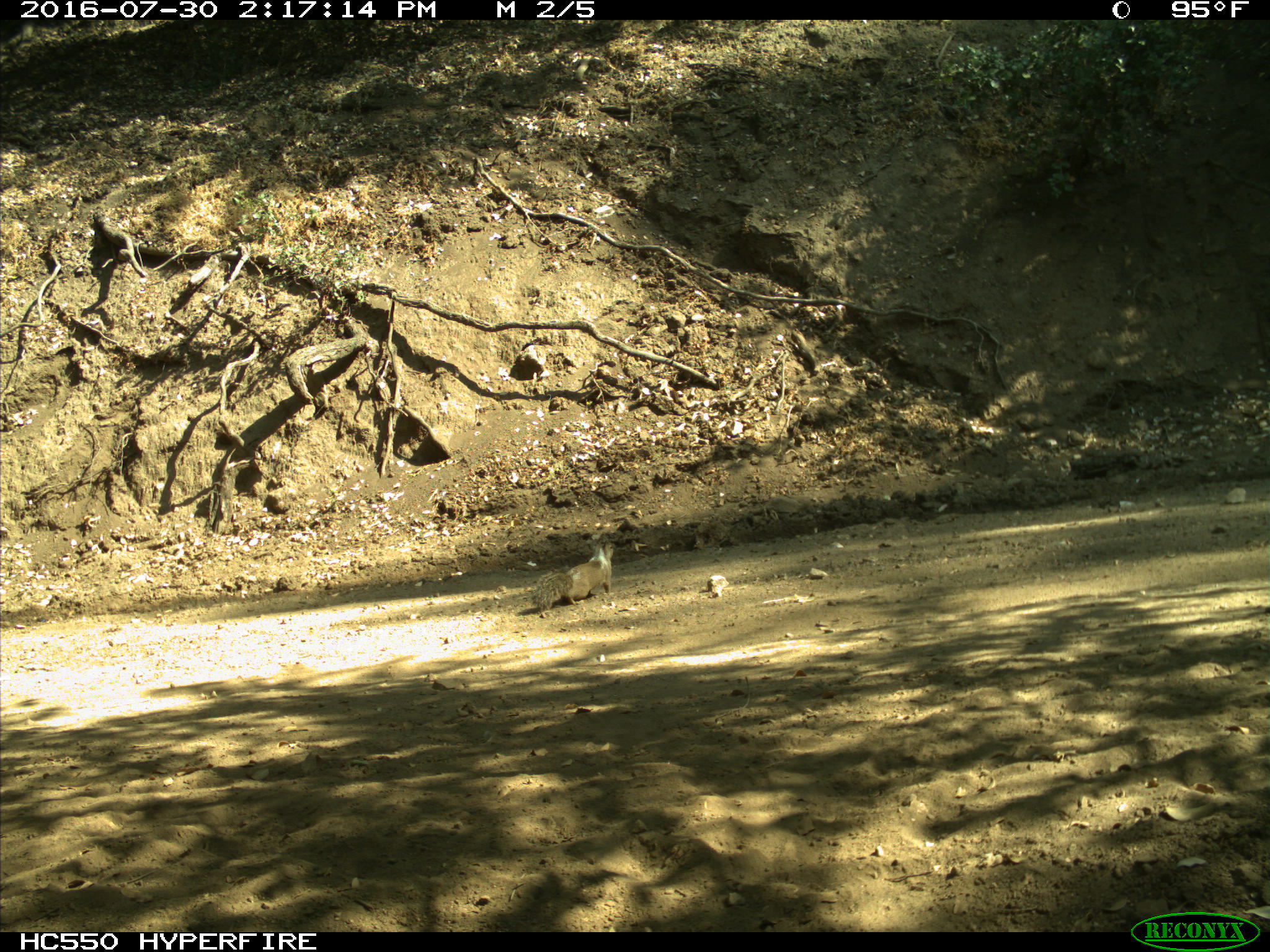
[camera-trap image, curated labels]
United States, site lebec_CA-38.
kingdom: Animalia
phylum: Chordata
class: Mammalia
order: Rodentia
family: Sciuridae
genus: Otospermophilus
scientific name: Otospermophilus beecheyi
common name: california ground squirrel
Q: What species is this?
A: Otospermophilus beecheyi (california ground squirrel).